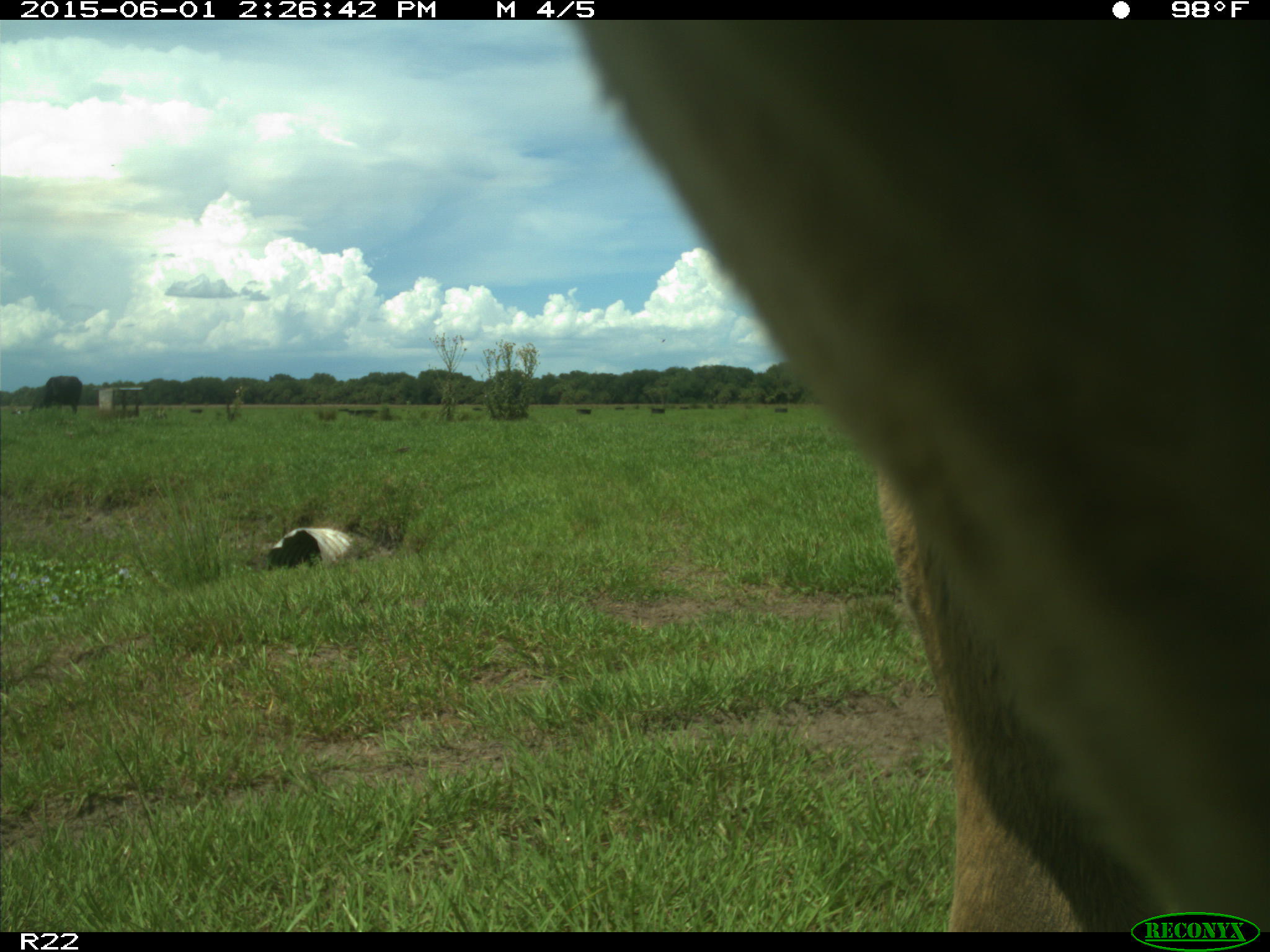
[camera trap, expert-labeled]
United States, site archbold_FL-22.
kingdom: Animalia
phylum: Chordata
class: Mammalia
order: Artiodactyla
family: Bovidae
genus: Bos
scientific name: Bos taurus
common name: domestic cow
Bos taurus (domestic cow).